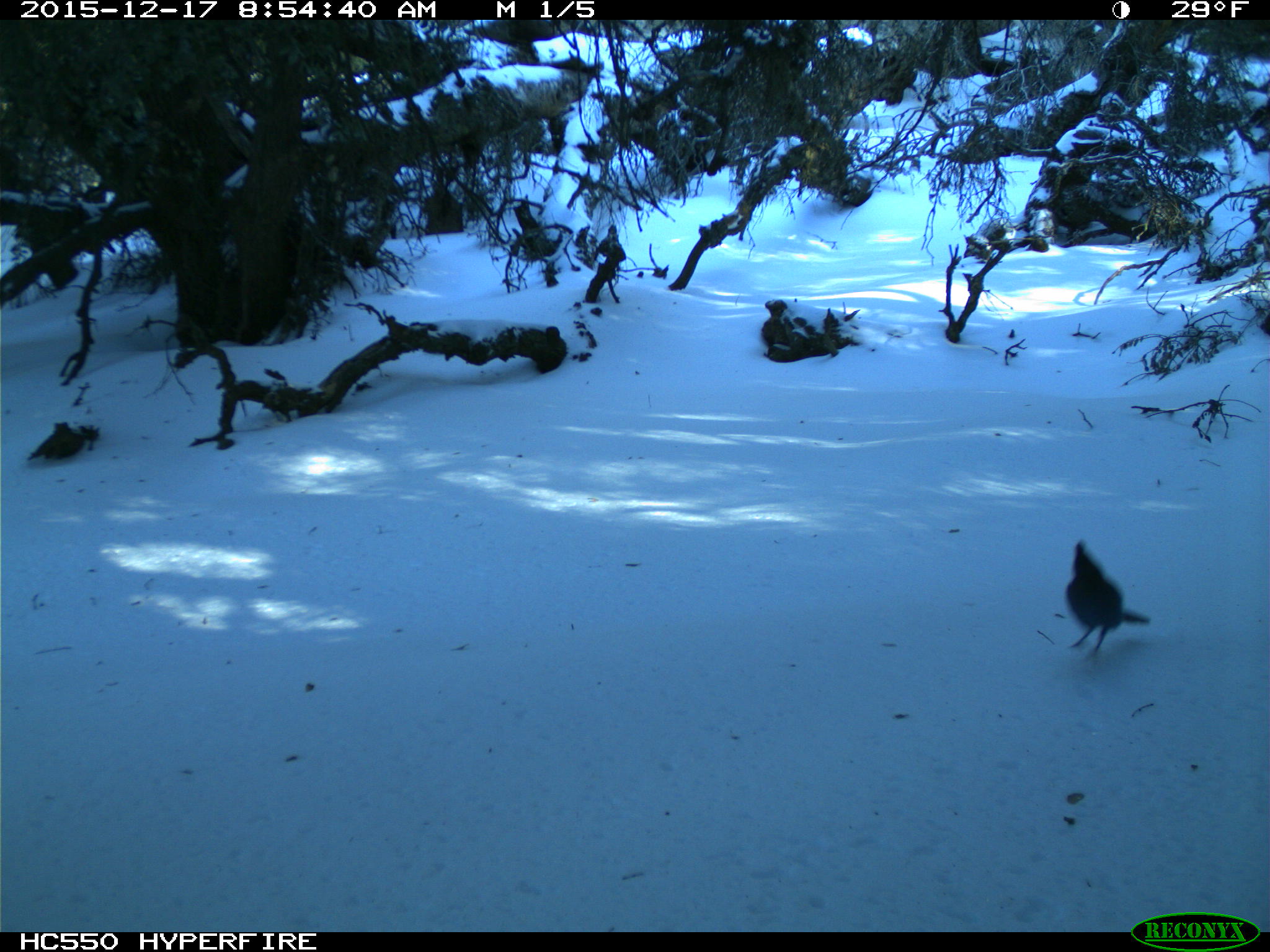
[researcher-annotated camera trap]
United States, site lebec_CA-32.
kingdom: Animalia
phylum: Chordata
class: Aves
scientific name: Aves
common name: birds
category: unidentified bird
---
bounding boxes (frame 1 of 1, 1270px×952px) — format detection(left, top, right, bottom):
animal: detection(1064, 538, 1152, 659)